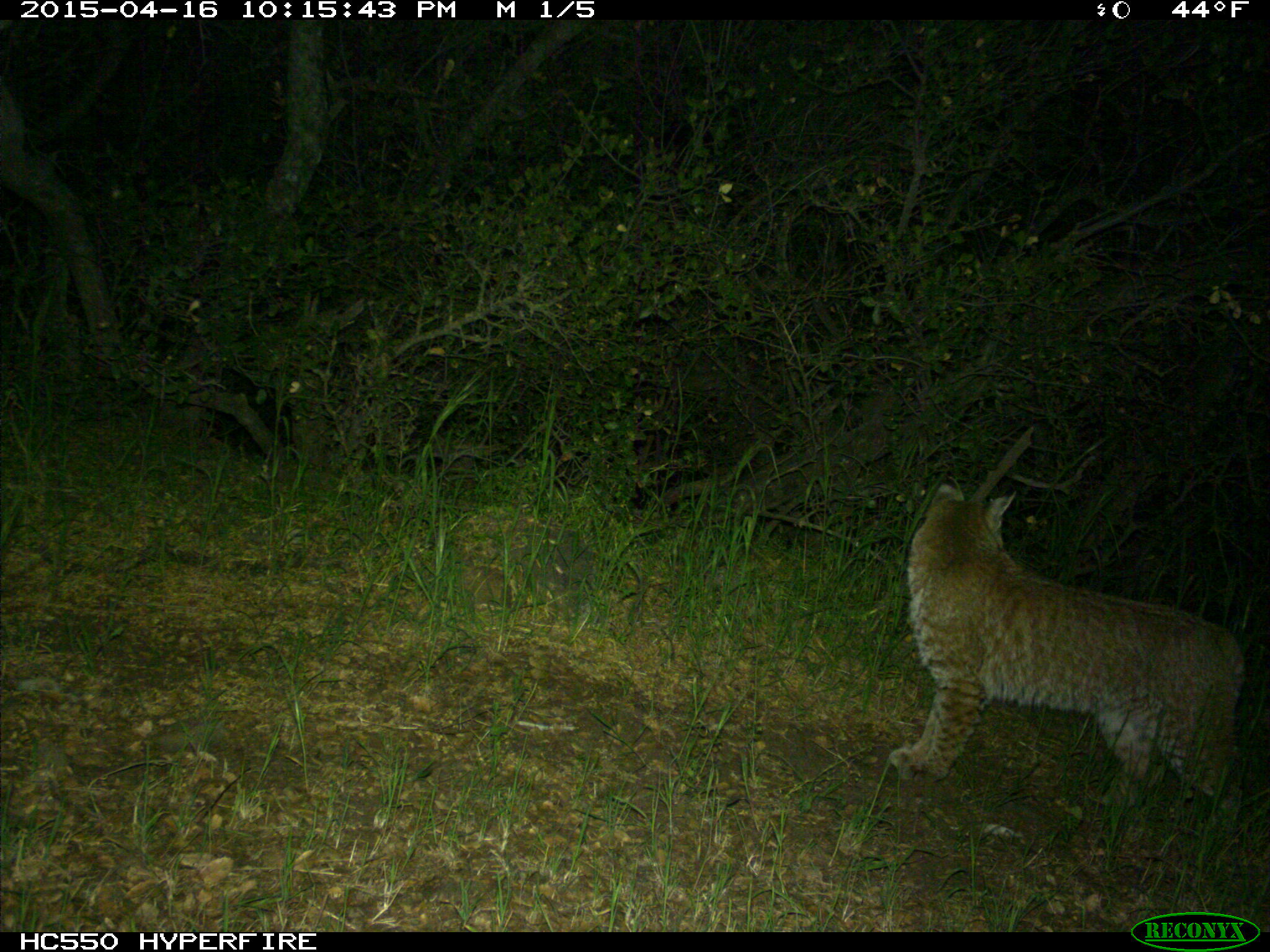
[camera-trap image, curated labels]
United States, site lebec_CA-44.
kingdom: Animalia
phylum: Chordata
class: Mammalia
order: Carnivora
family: Felidae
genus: Lynx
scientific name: Lynx rufus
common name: bobcat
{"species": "Lynx rufus (bobcat)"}